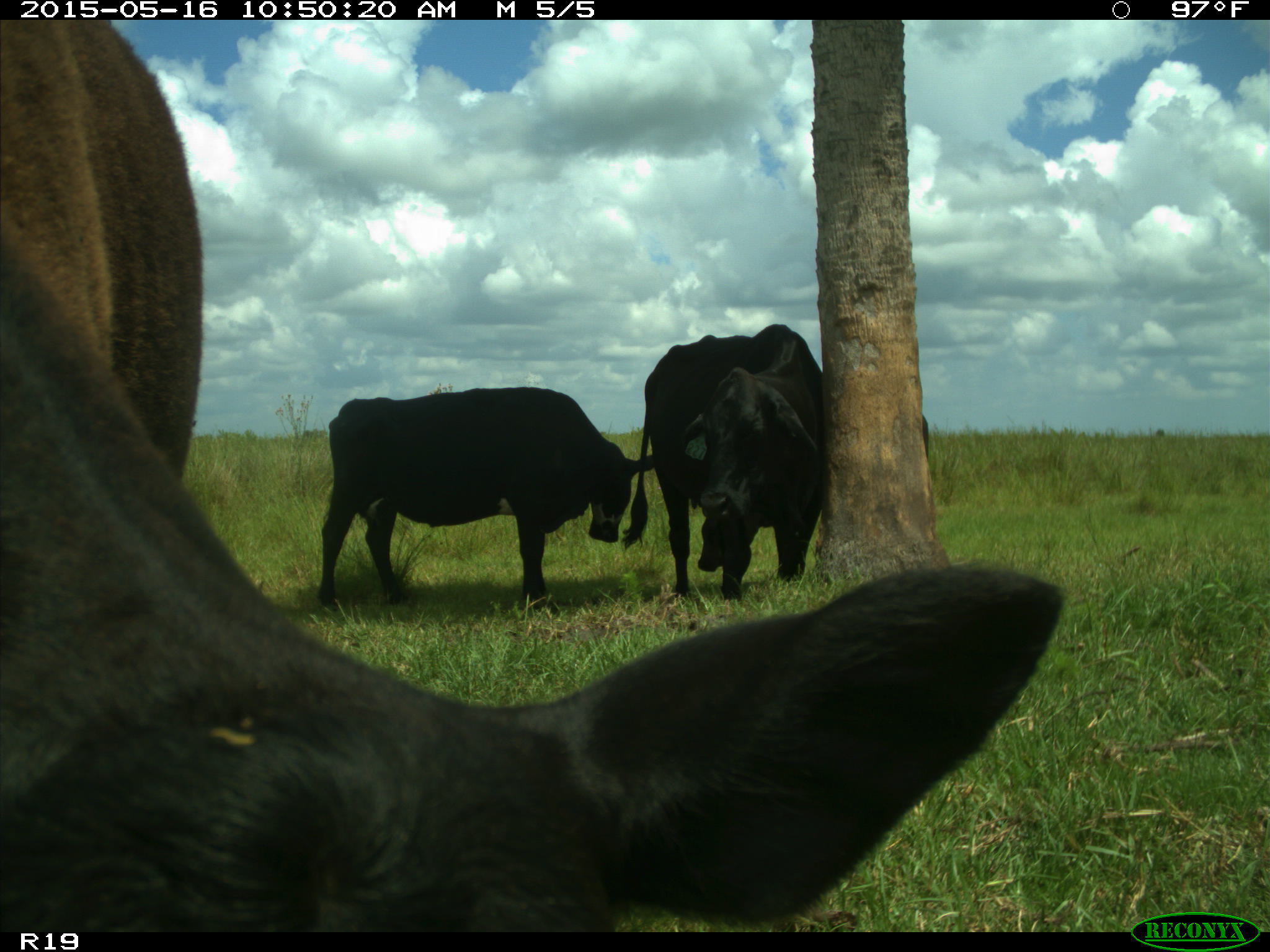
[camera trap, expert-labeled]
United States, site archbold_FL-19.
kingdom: Animalia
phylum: Chordata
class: Mammalia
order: Artiodactyla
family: Bovidae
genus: Bos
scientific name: Bos taurus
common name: domestic cow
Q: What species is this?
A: Bos taurus (domestic cow).